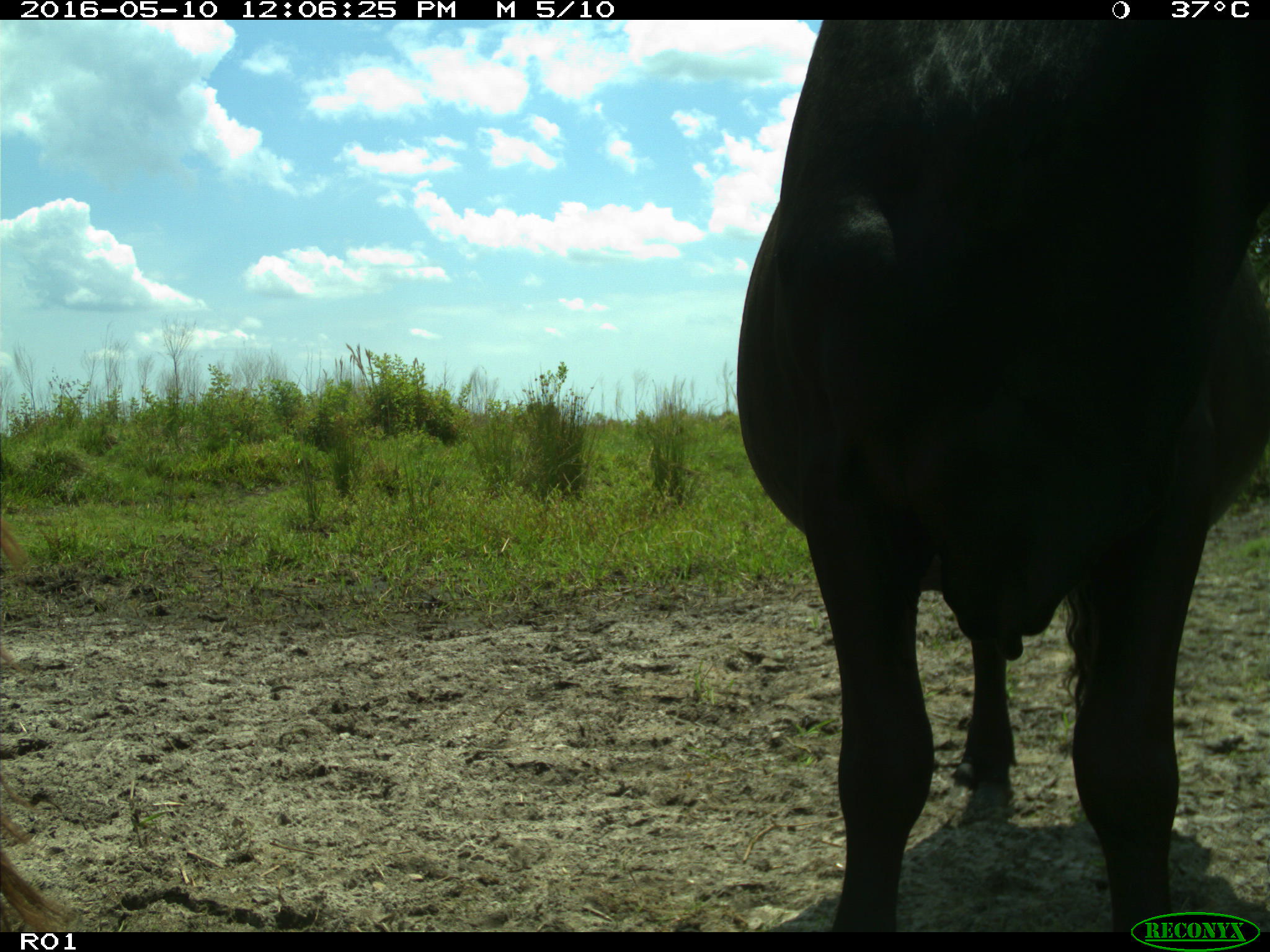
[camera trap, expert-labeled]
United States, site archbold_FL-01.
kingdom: Animalia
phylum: Chordata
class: Mammalia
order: Artiodactyla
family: Bovidae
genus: Bos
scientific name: Bos taurus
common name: domestic cow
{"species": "Bos taurus (domestic cow)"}